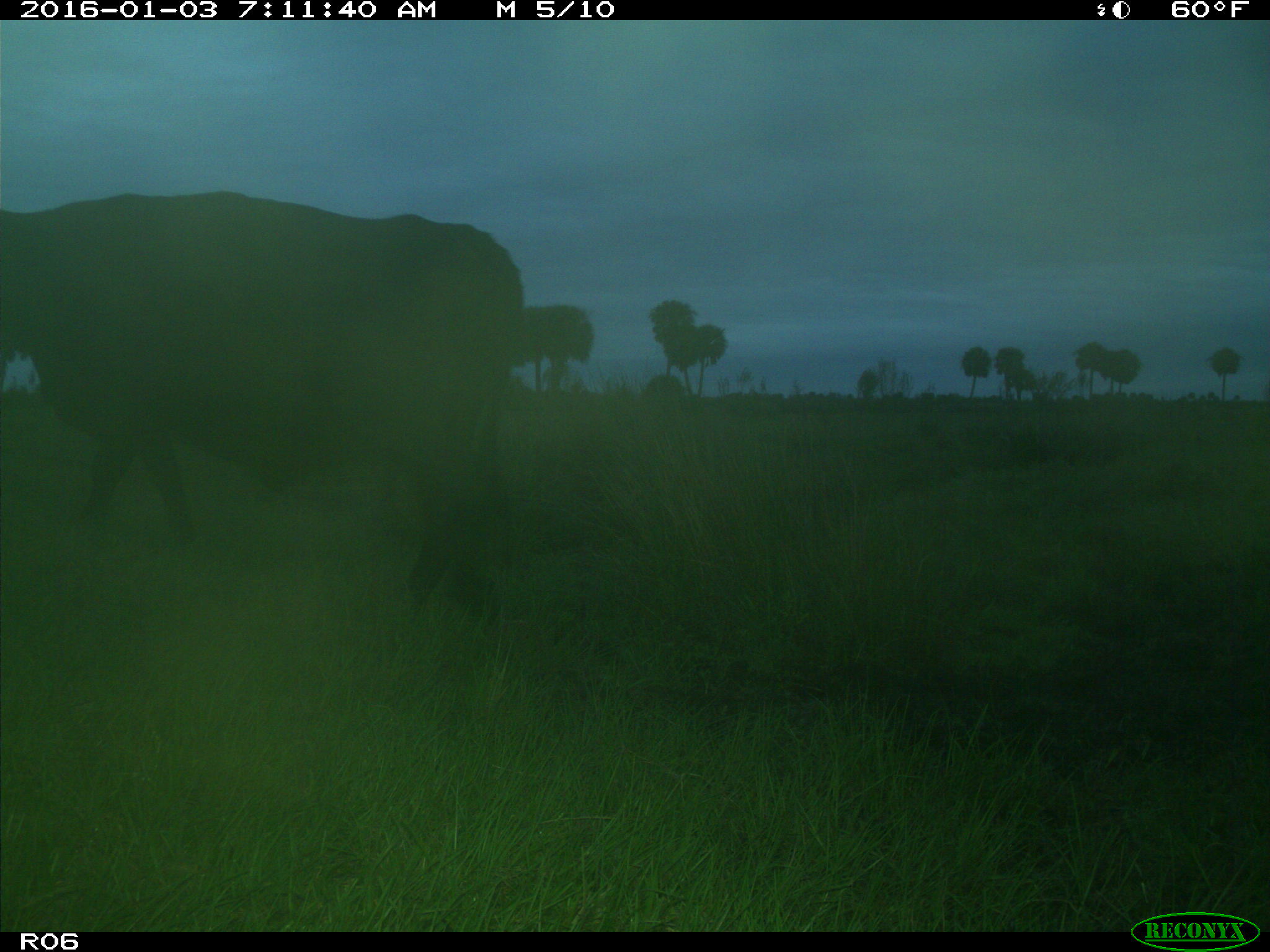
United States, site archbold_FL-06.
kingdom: Animalia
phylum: Chordata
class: Mammalia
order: Artiodactyla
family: Bovidae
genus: Bos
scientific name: Bos taurus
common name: domestic cow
Bos taurus (domestic cow).